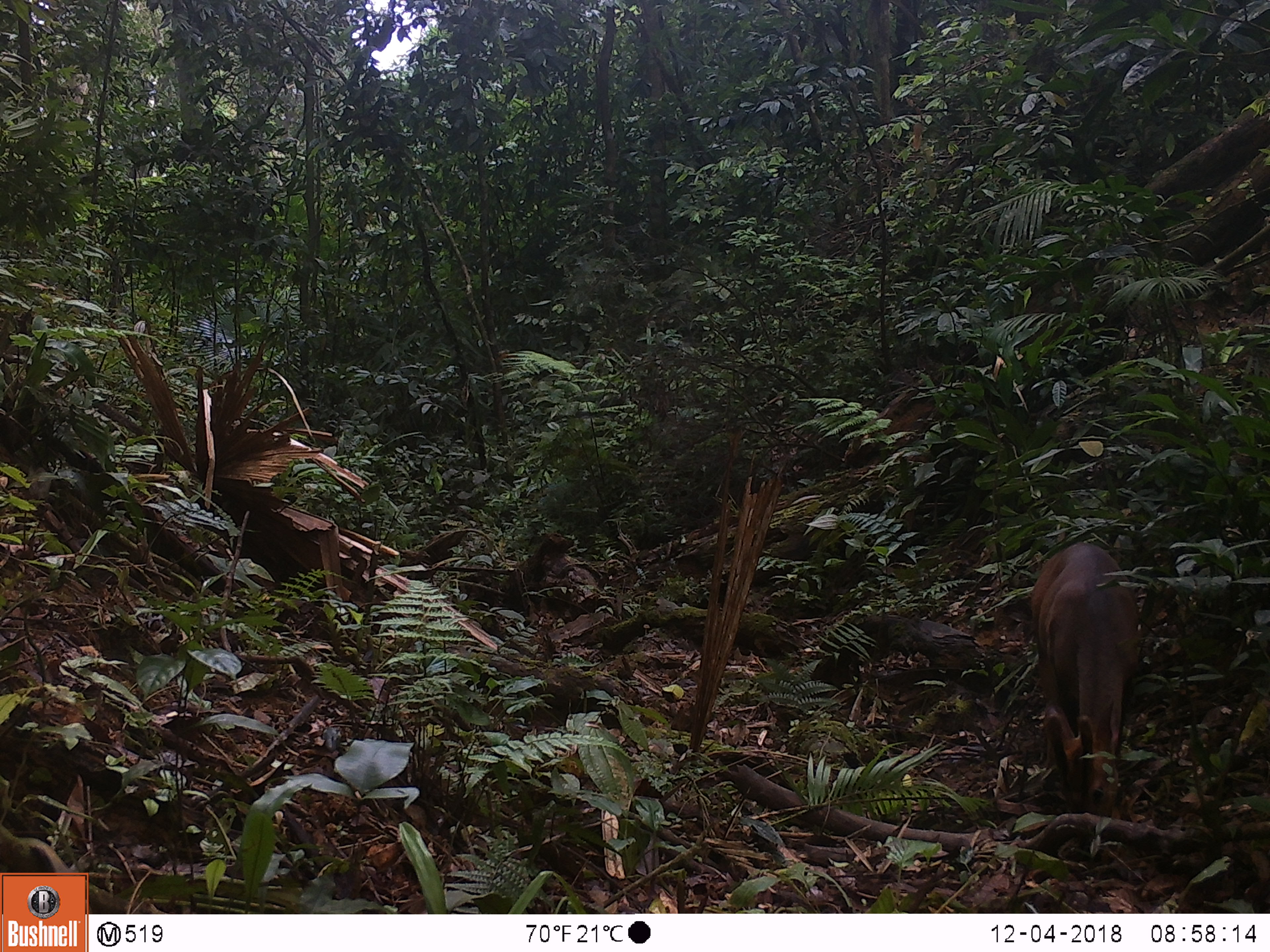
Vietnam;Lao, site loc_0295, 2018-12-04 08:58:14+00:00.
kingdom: Animalia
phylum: Chordata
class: Mammalia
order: Artiodactyla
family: Cervidae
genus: Muntiacus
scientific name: Muntiacus vuquangensis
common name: large-antlered muntjac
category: large antlered muntjac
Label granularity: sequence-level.